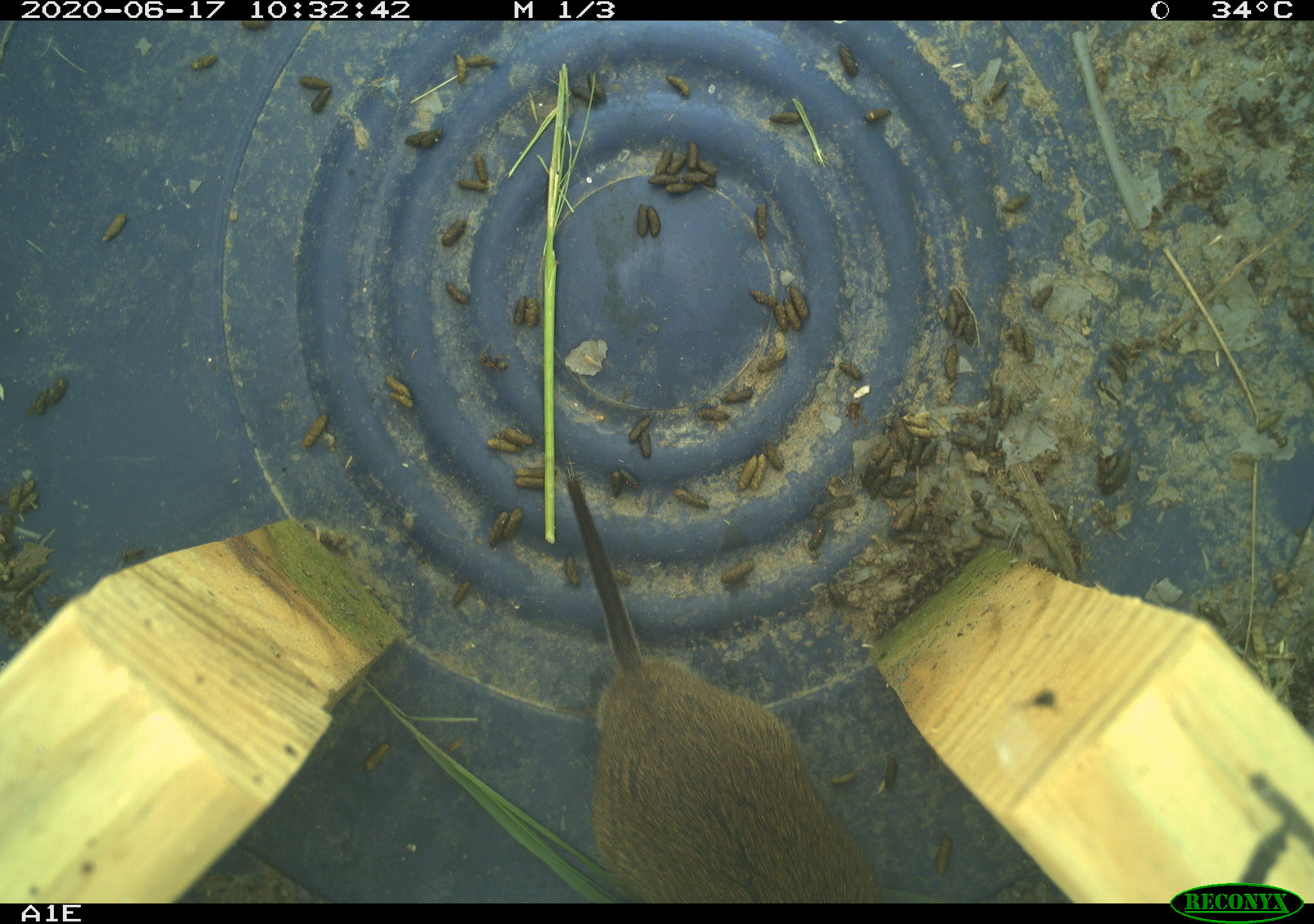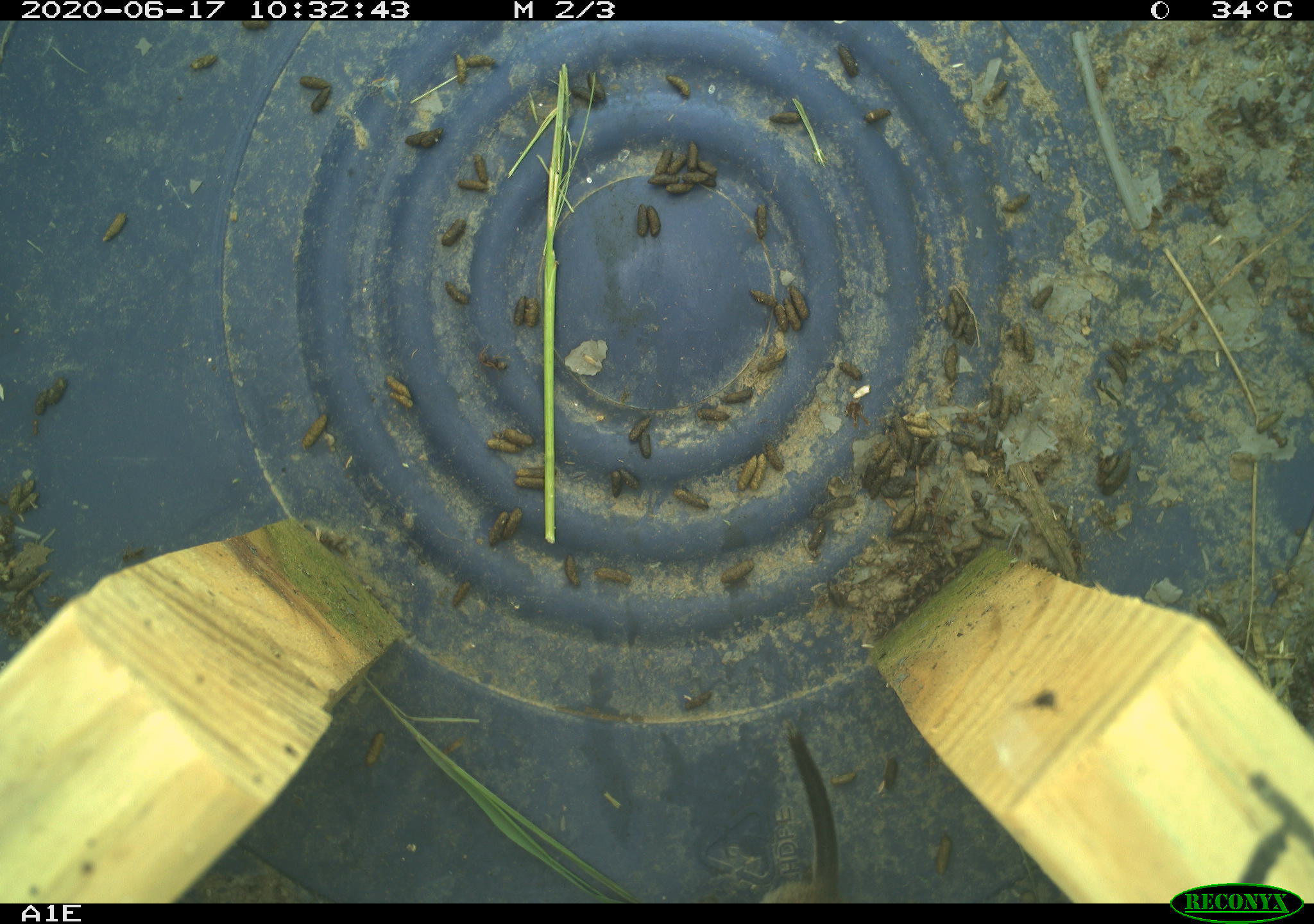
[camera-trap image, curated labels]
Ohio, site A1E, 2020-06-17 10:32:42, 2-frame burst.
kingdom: Animalia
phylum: Chordata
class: Mammalia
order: Rodentia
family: Cricetidae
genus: Microtus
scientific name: Microtus pennsylvanicus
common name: meadow vole